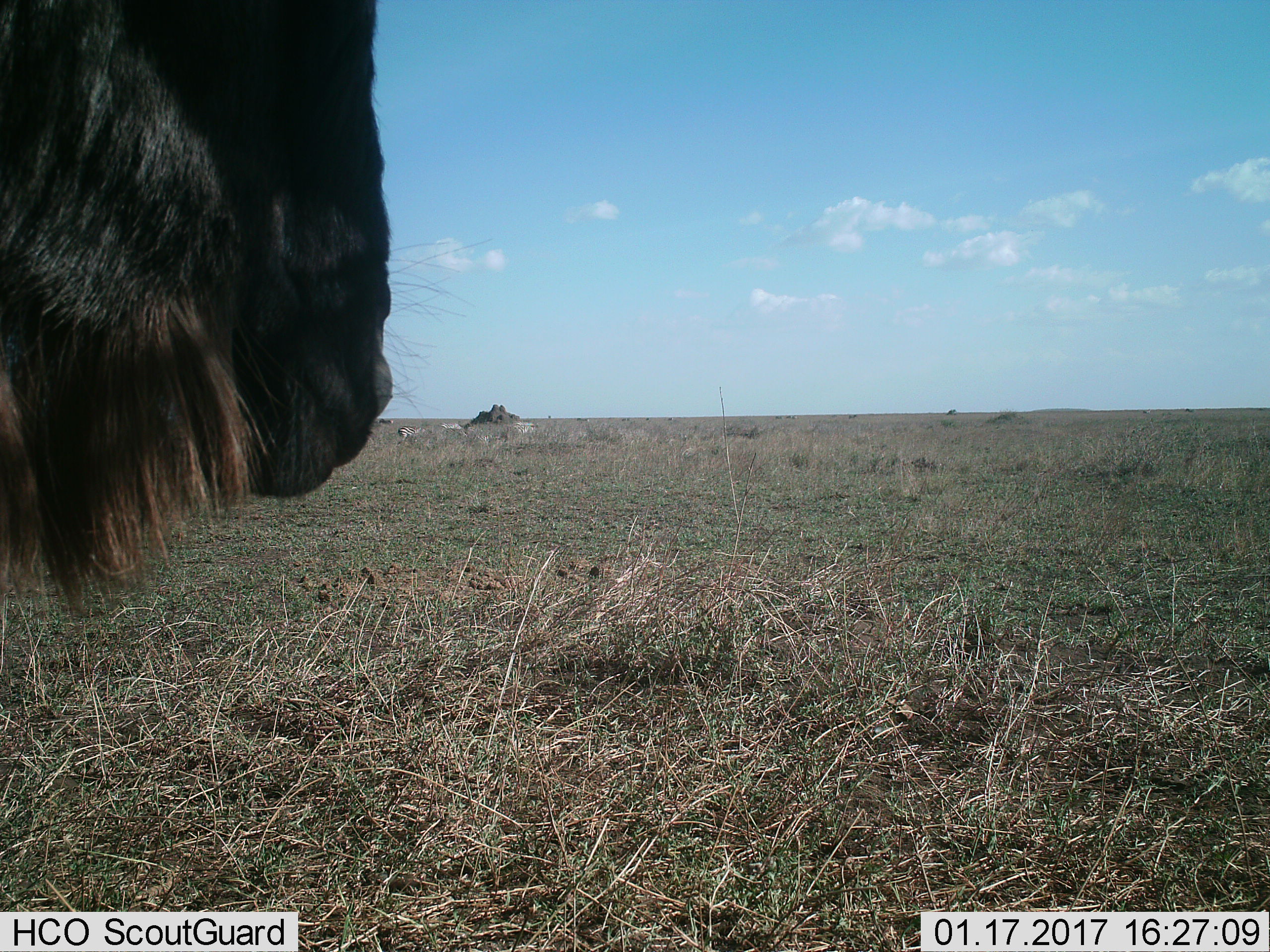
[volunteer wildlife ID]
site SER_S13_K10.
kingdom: Animalia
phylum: Chordata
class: Mammalia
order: Artiodactyla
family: Bovidae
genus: Connochaetes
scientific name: Connochaetes taurinus taurinus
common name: blue wildebeest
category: wildebeestblue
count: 1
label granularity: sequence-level